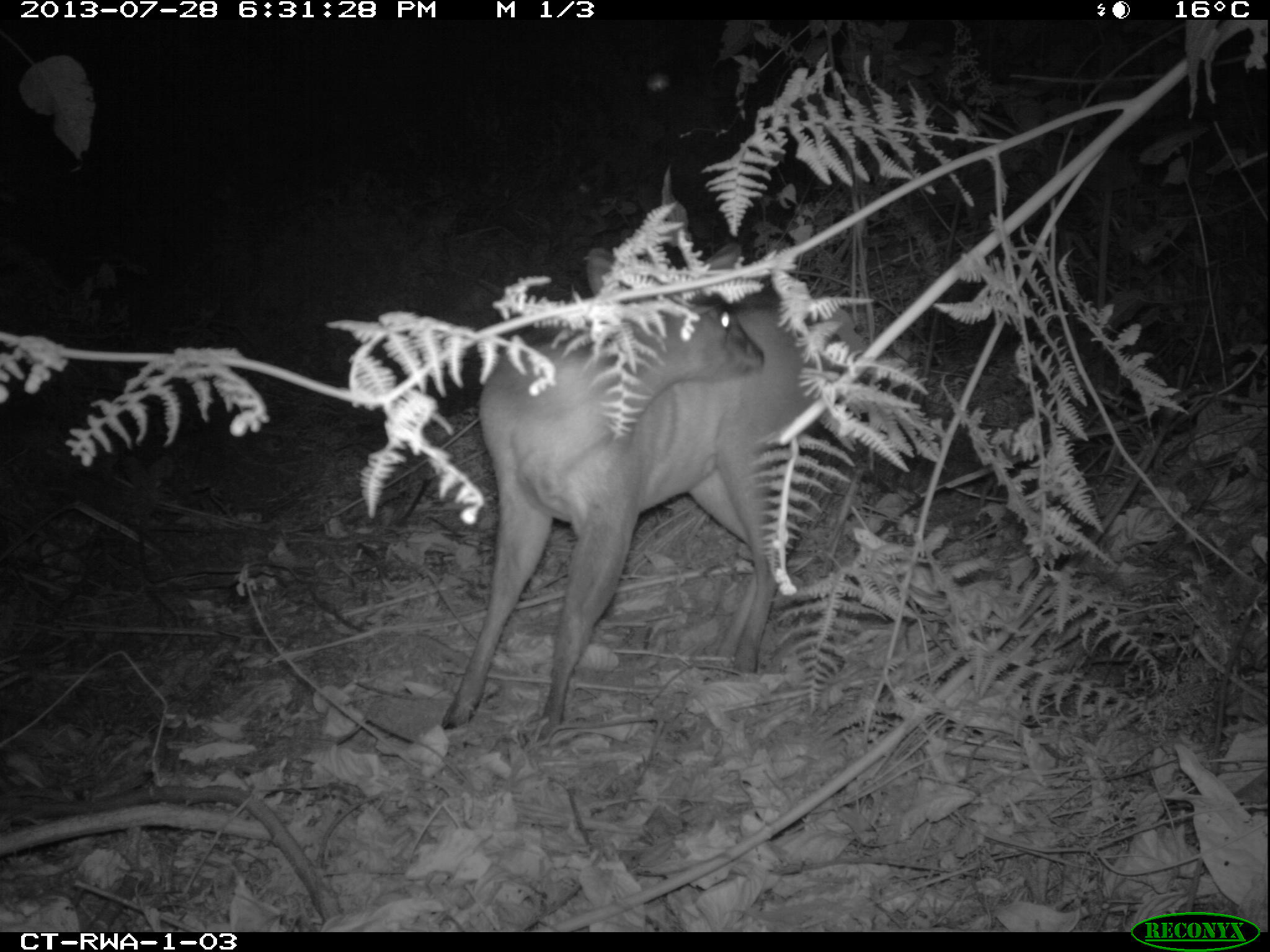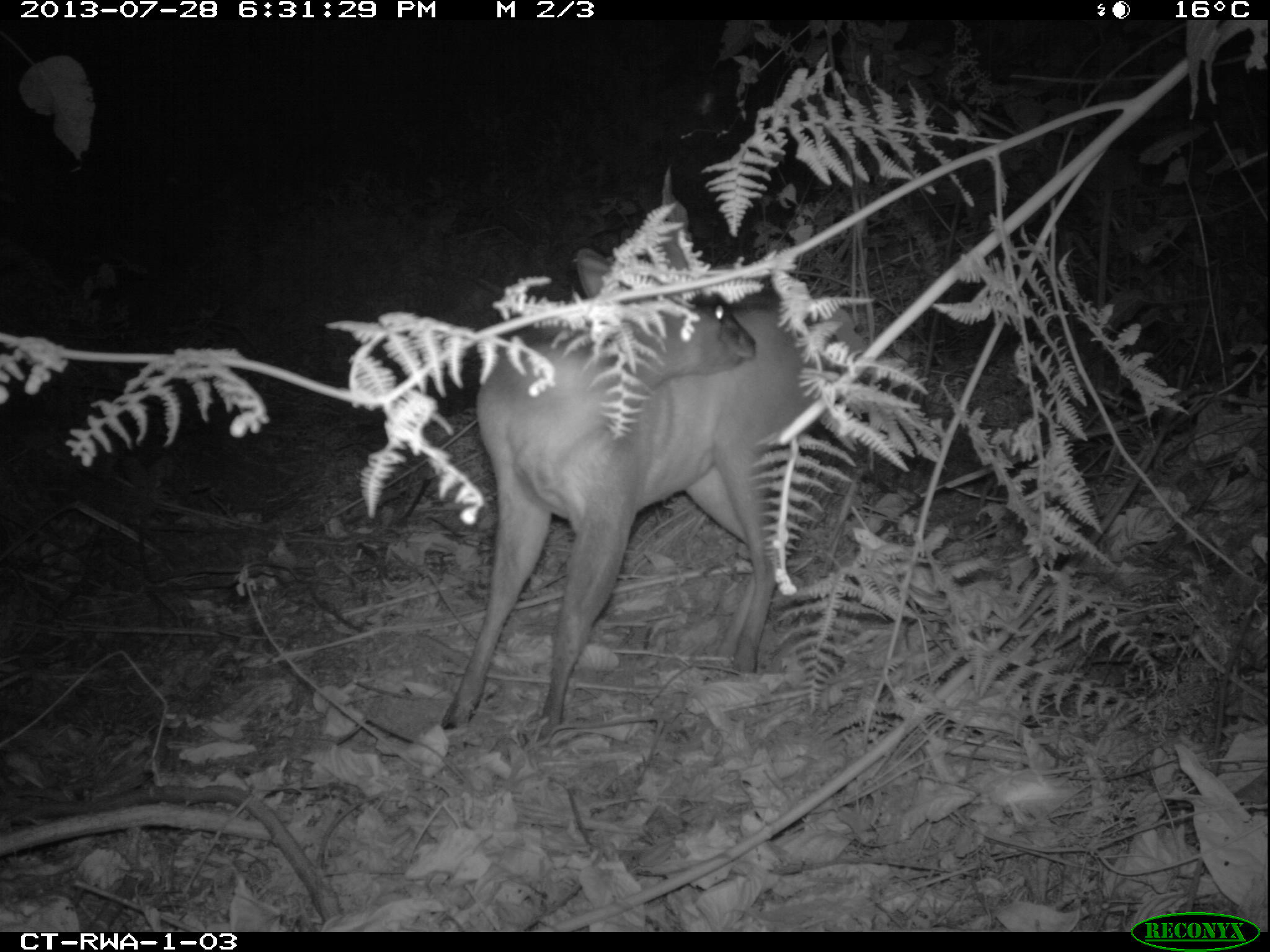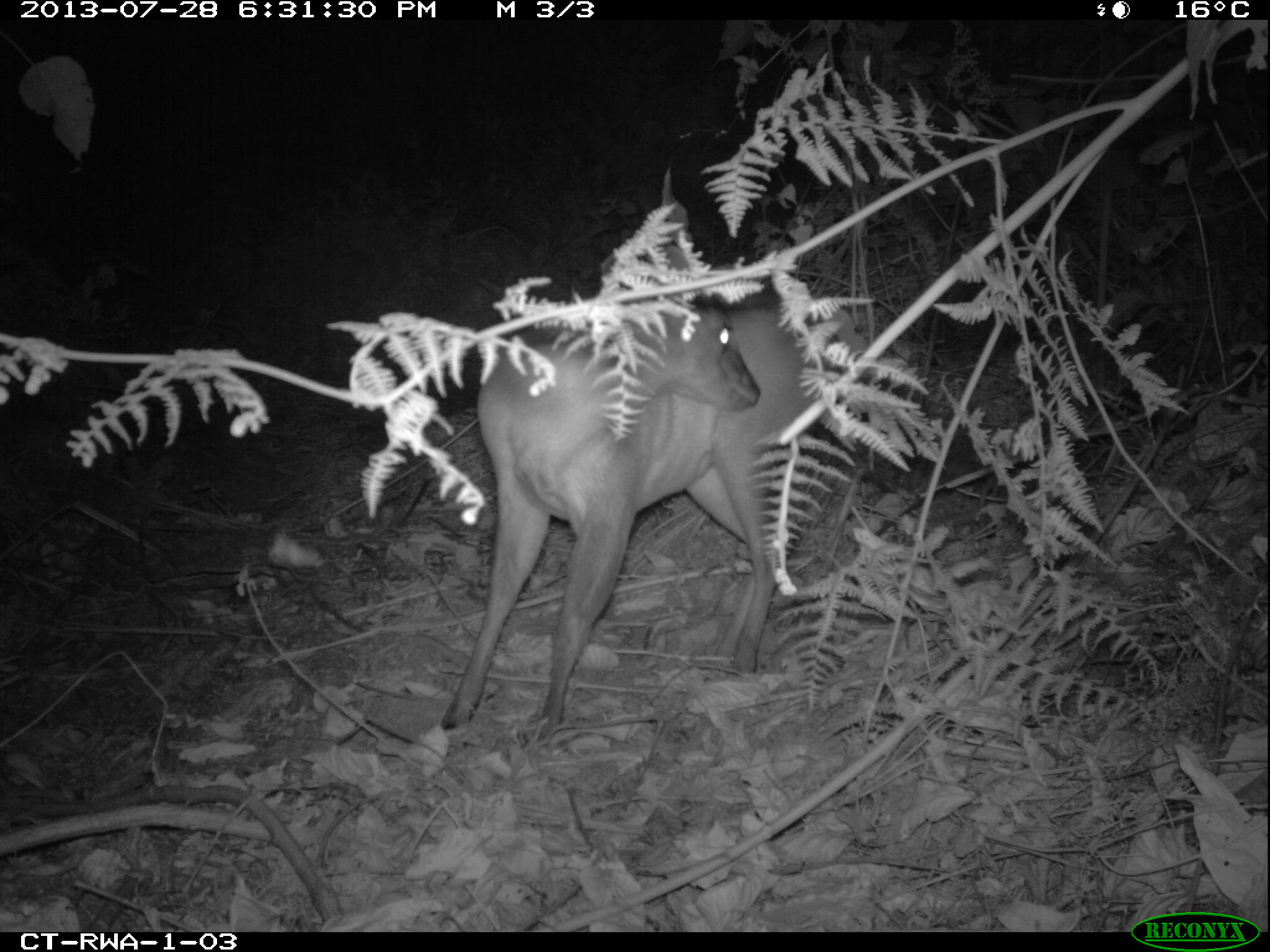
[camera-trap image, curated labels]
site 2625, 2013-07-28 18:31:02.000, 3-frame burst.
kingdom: Animalia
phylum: Chordata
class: Mammalia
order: Artiodactyla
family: Bovidae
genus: Cephalophus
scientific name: Cephalophus nigrifrons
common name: black-fronted duiker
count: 2